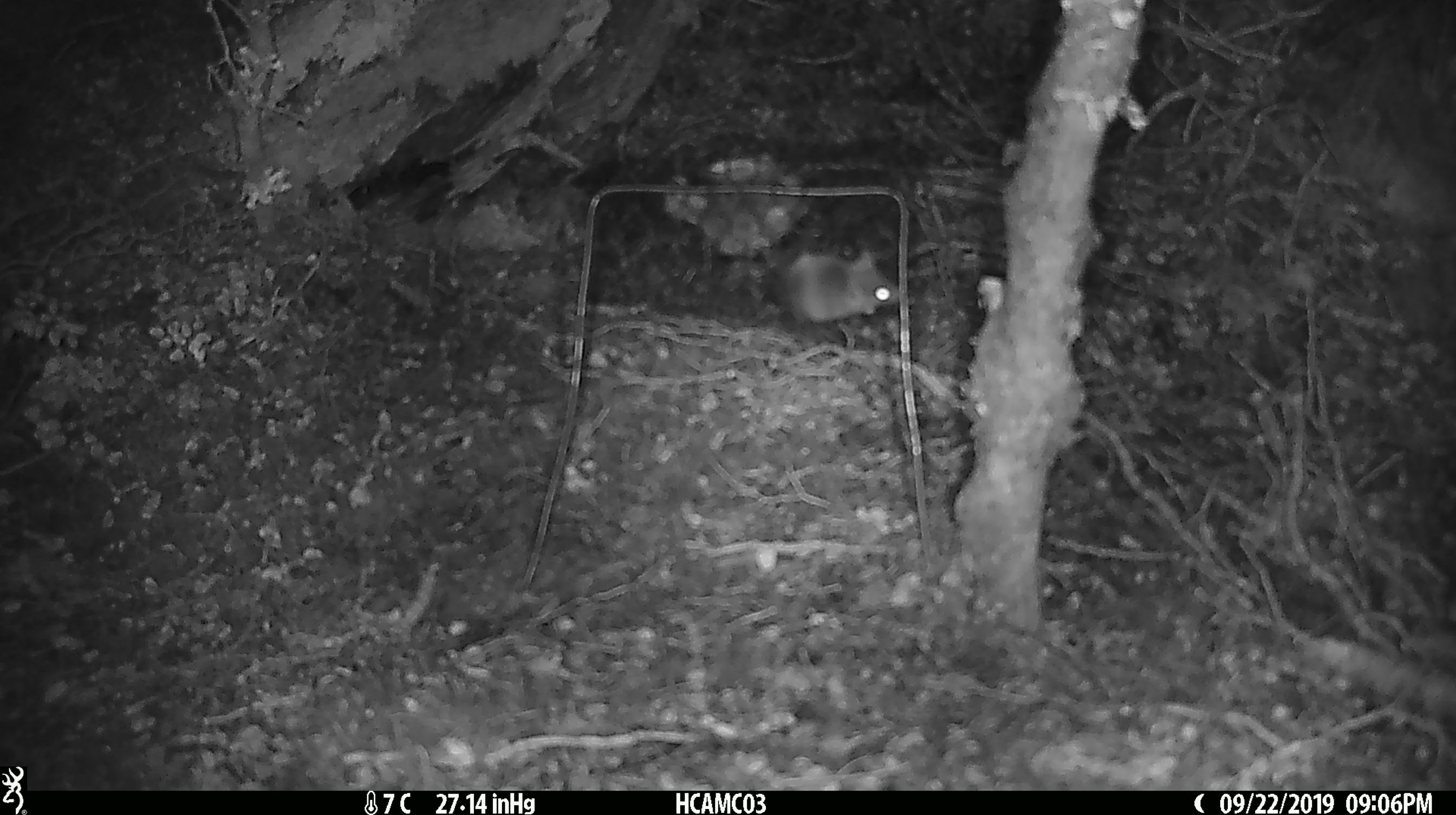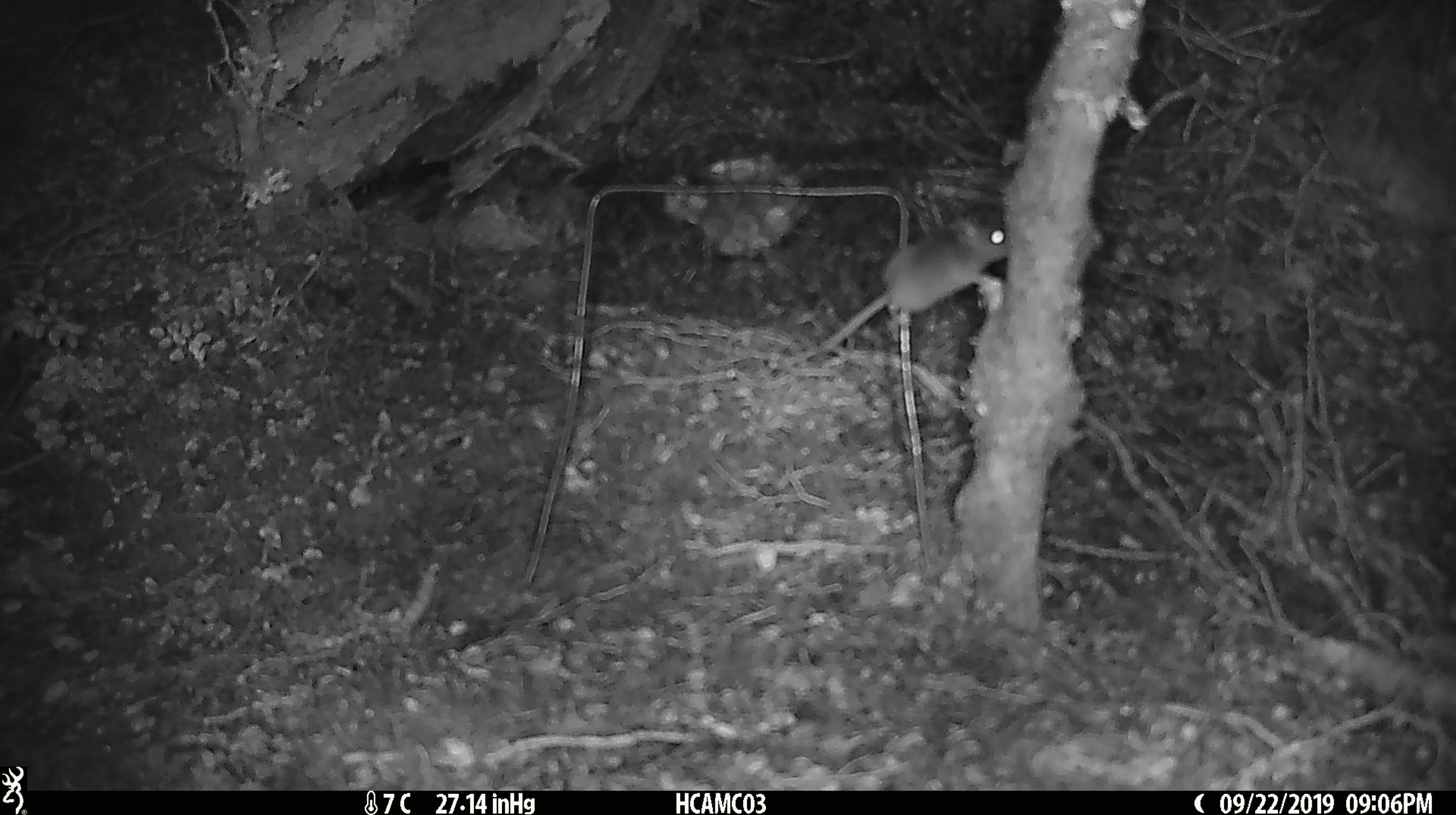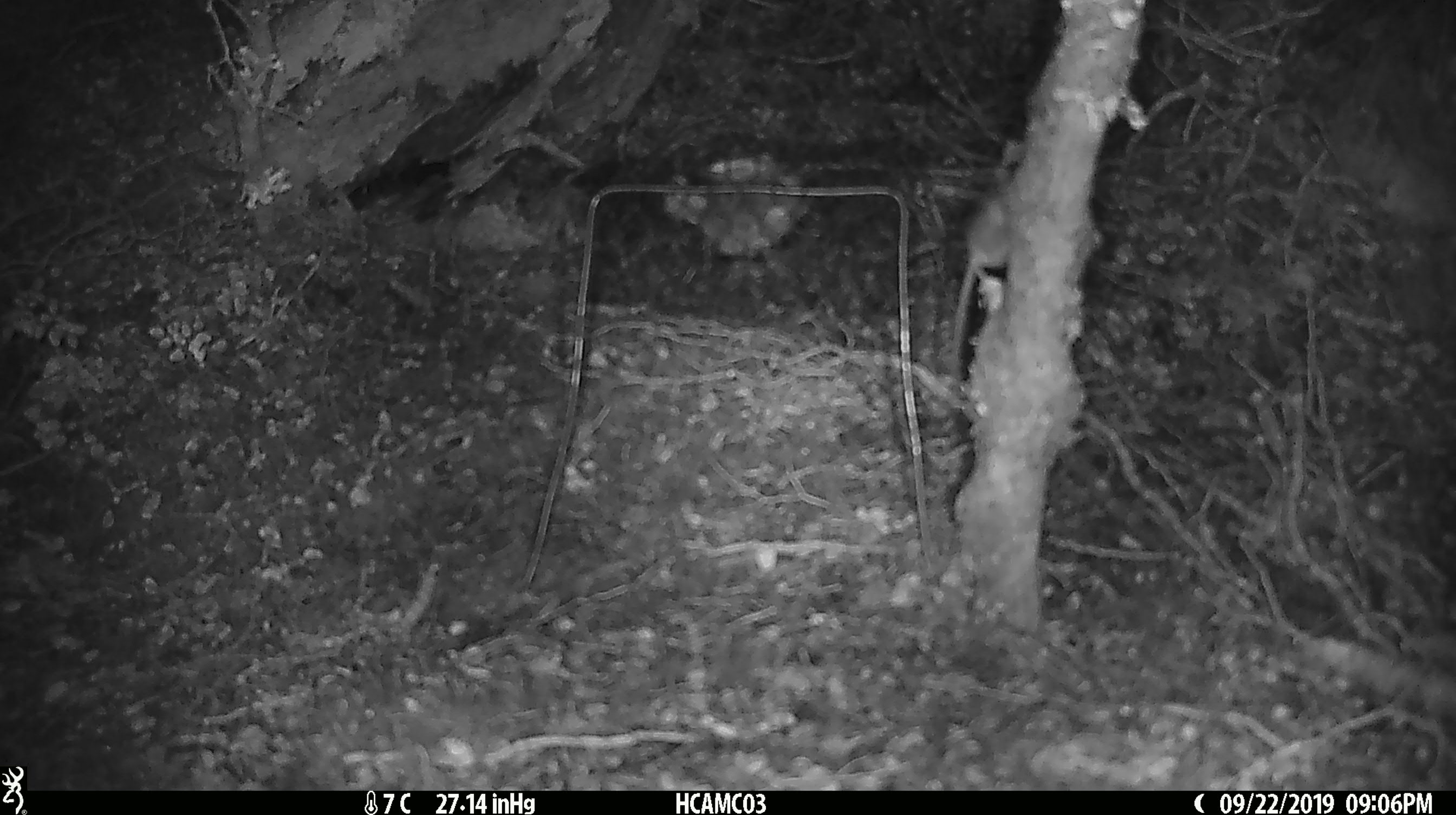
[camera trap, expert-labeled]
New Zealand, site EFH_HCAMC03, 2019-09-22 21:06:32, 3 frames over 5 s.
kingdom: Animalia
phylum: Chordata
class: Mammalia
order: Rodentia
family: Muridae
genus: Mus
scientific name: Mus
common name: mouse